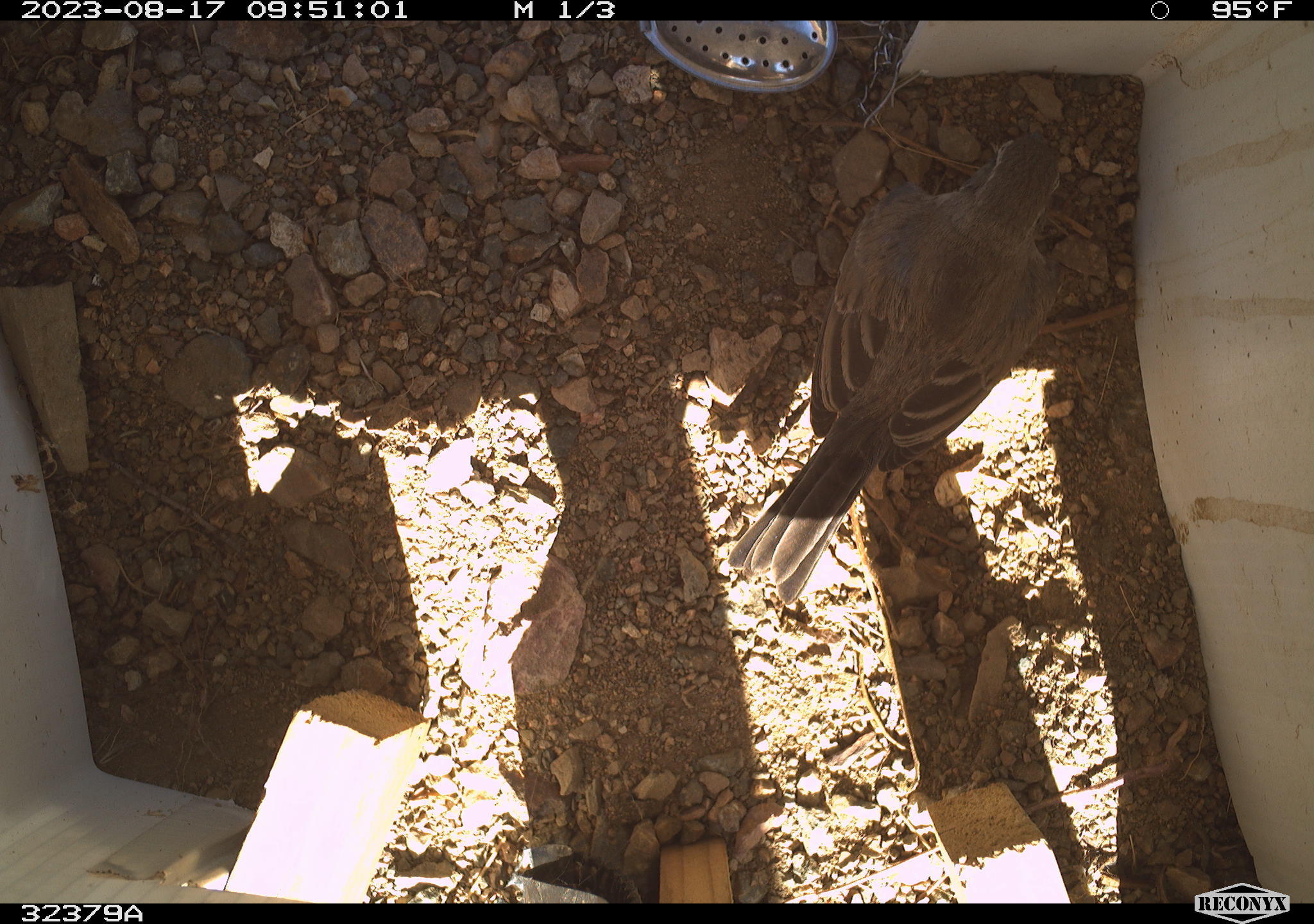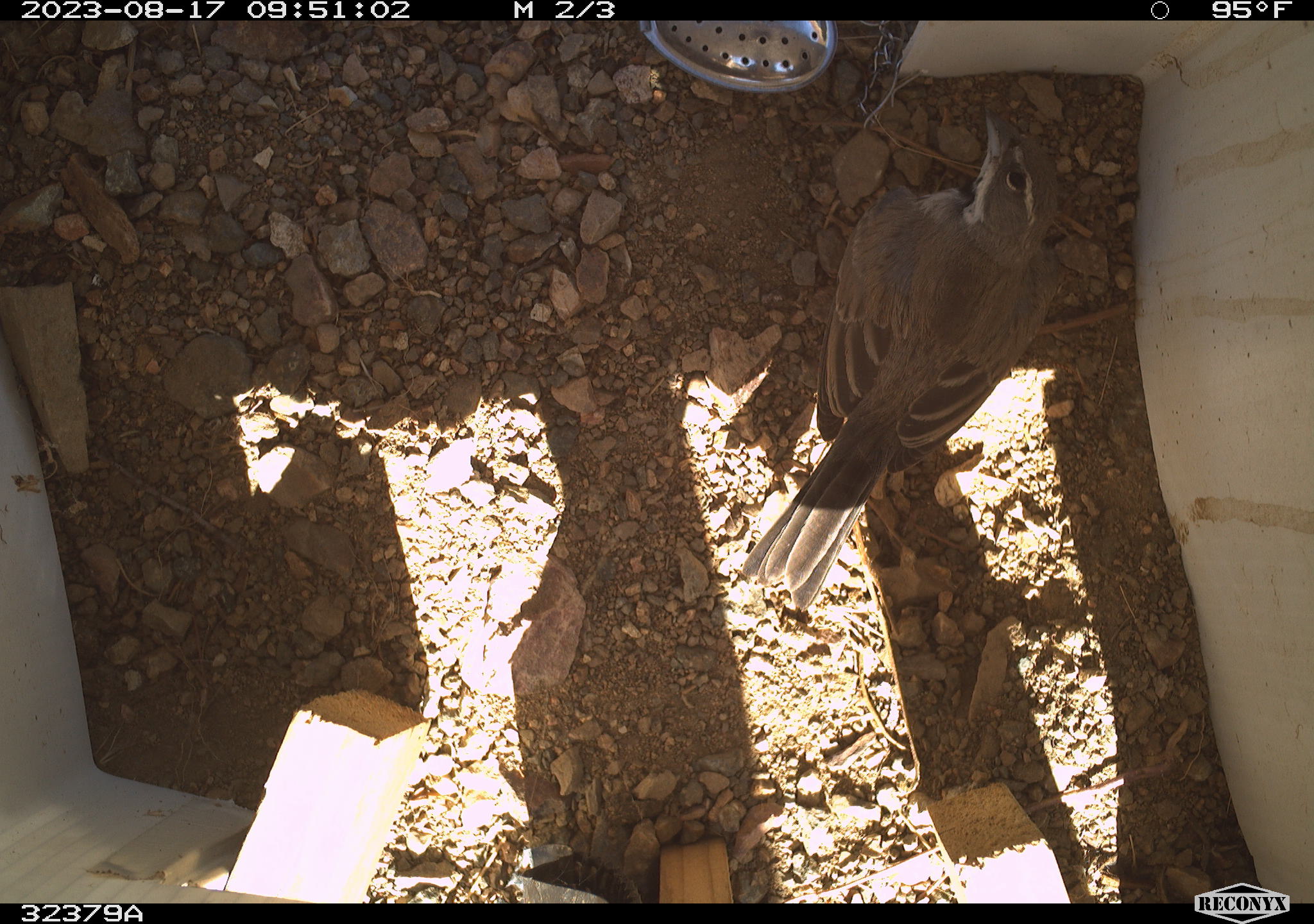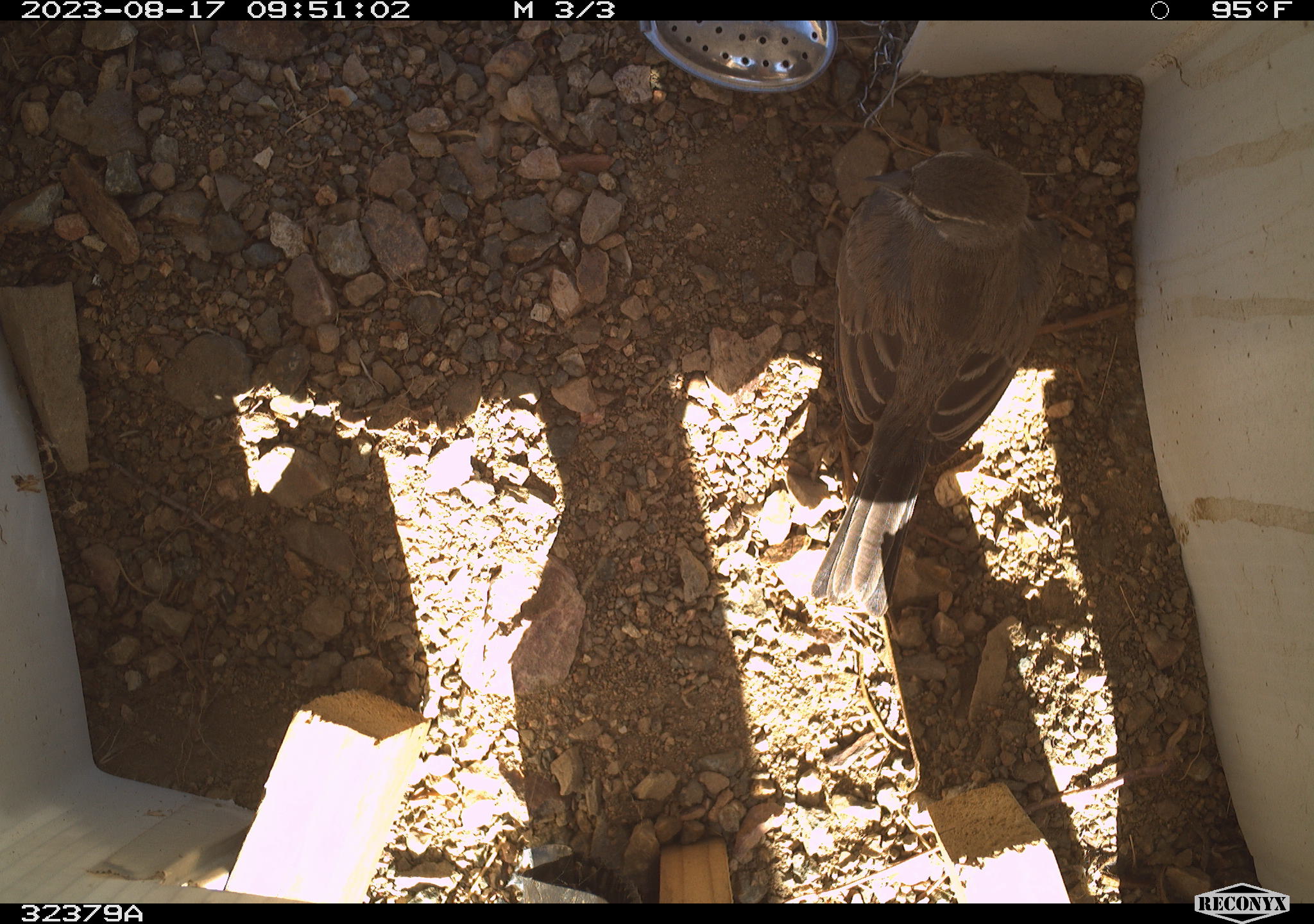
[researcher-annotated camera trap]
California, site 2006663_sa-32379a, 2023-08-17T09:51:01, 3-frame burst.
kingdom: Animalia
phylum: Chordata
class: Aves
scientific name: Aves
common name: bird